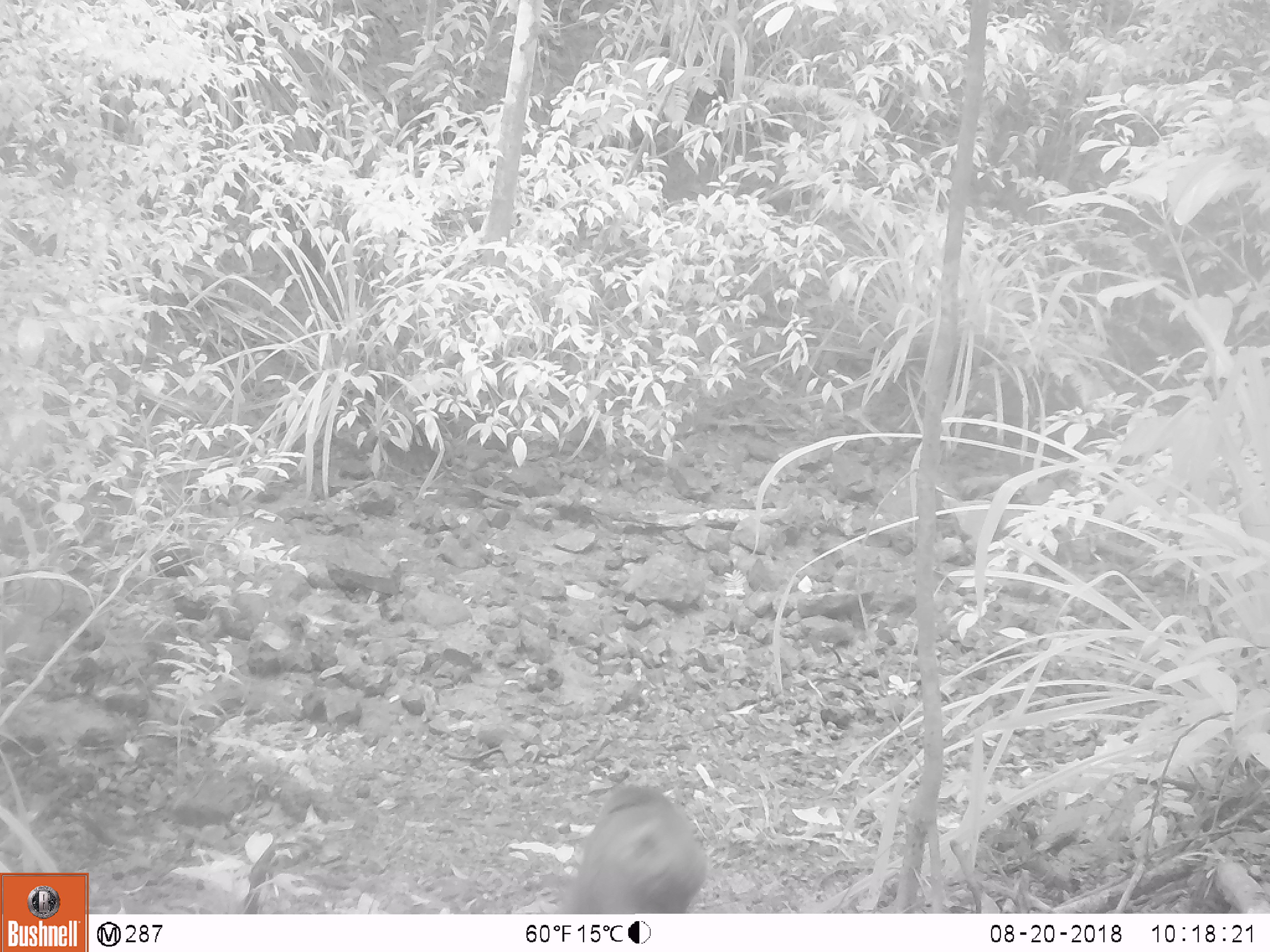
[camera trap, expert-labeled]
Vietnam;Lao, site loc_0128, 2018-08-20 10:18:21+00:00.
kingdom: Animalia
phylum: Chordata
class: Mammalia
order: Primates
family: Cercopithecidae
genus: Macaca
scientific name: Macaca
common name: macaque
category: unidentified macaque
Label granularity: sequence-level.